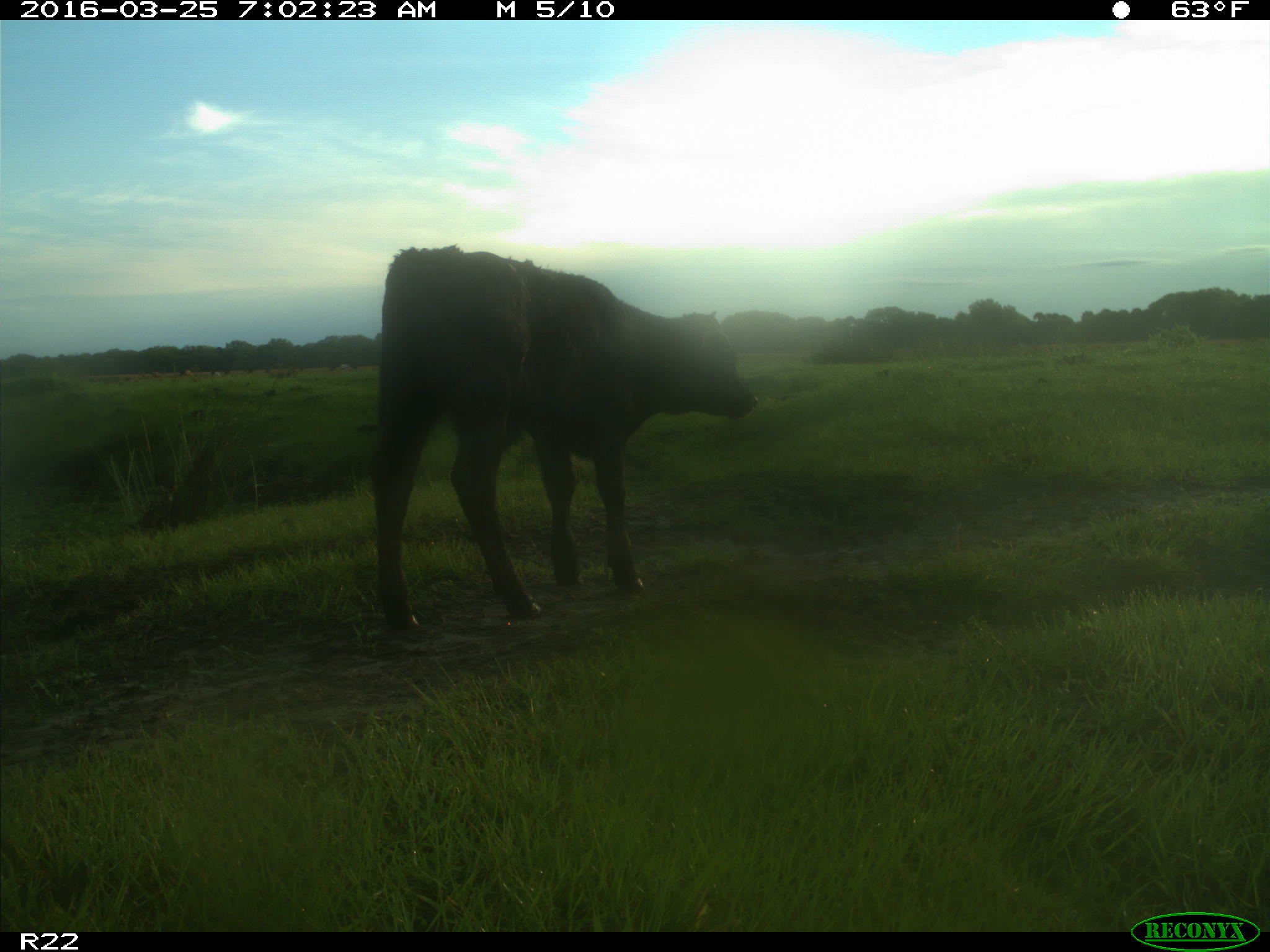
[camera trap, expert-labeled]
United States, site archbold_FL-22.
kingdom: Animalia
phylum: Chordata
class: Mammalia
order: Artiodactyla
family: Bovidae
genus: Bos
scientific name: Bos taurus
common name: domestic cow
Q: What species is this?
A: Bos taurus (domestic cow).